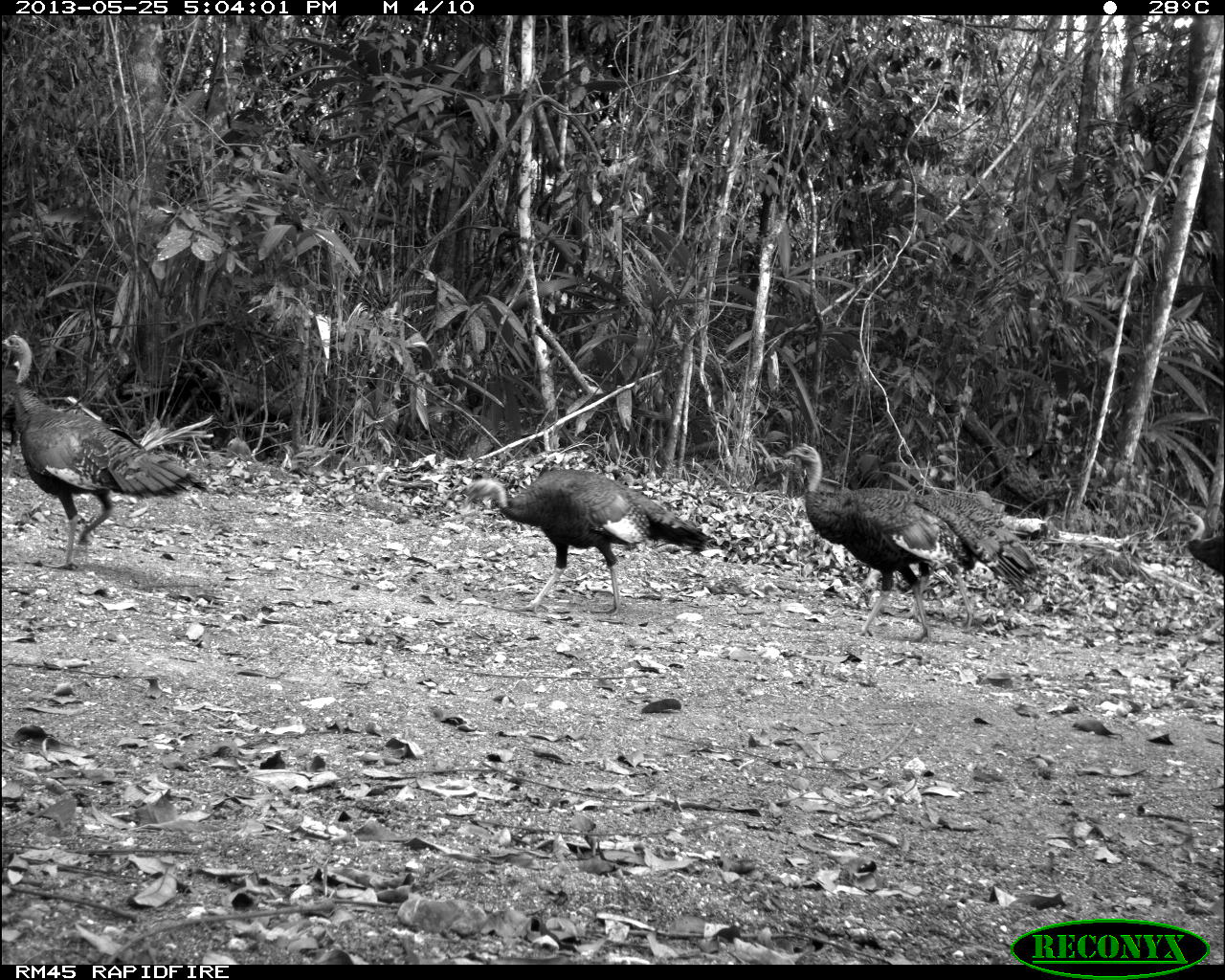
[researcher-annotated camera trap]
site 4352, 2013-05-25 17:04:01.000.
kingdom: Animalia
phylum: Chordata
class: Aves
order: Galliformes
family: Phasianidae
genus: Meleagris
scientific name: Meleagris ocellata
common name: ocellated turkey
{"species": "Meleagris ocellata (ocellated turkey)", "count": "4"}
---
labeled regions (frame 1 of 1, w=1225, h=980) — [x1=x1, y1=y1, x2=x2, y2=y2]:
meleagris ocellata: [x1=777, y1=438, x2=1037, y2=640]; [x1=1, y1=328, x2=212, y2=569]; [x1=460, y1=468, x2=716, y2=615]; [x1=1176, y1=512, x2=1225, y2=576]